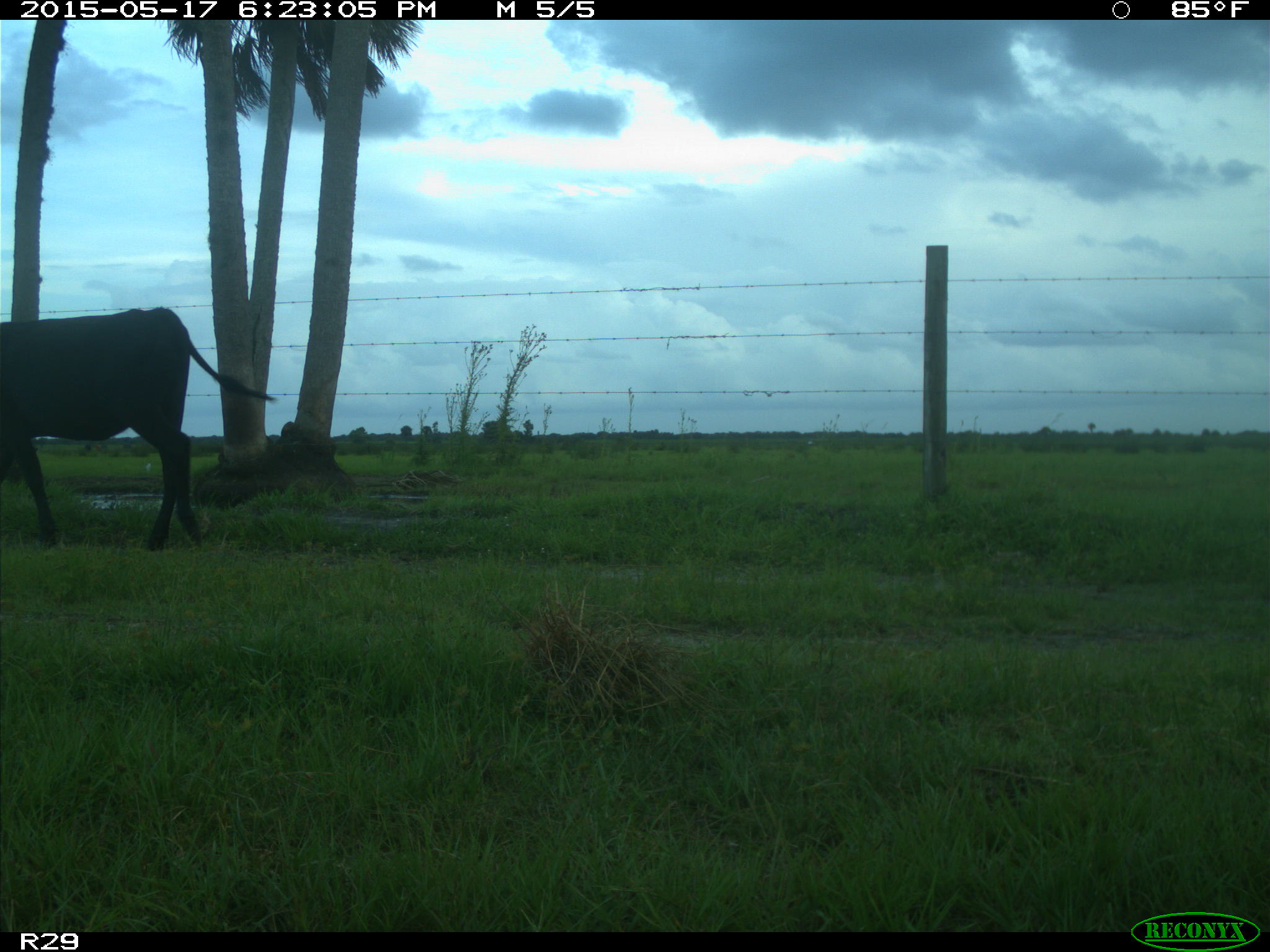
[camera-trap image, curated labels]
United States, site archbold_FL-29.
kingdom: Animalia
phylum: Chordata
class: Mammalia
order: Artiodactyla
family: Bovidae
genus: Bos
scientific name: Bos taurus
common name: domestic cow